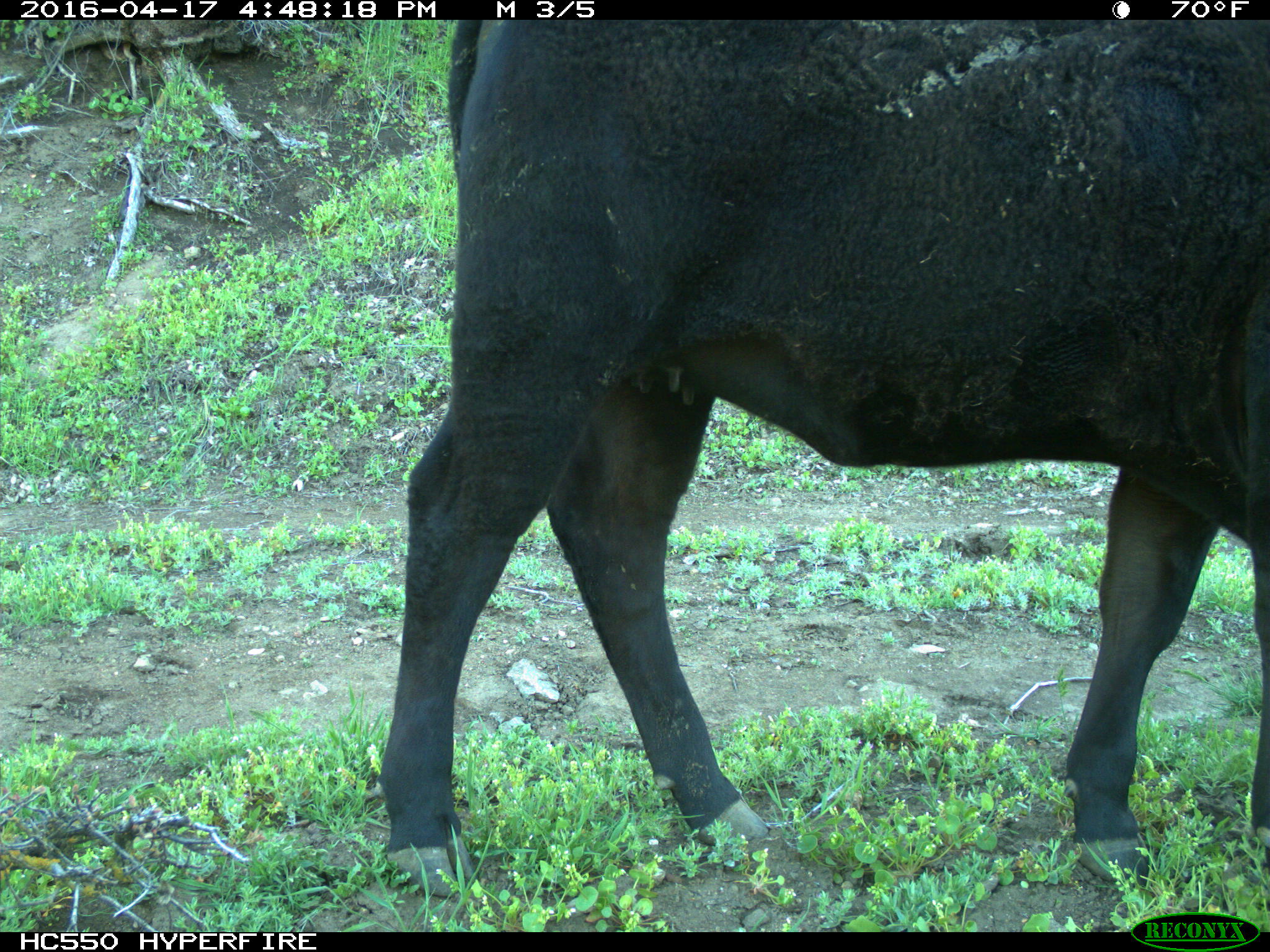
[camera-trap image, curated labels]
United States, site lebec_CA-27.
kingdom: Animalia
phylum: Chordata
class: Mammalia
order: Artiodactyla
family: Bovidae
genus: Bos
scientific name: Bos taurus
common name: domestic cow